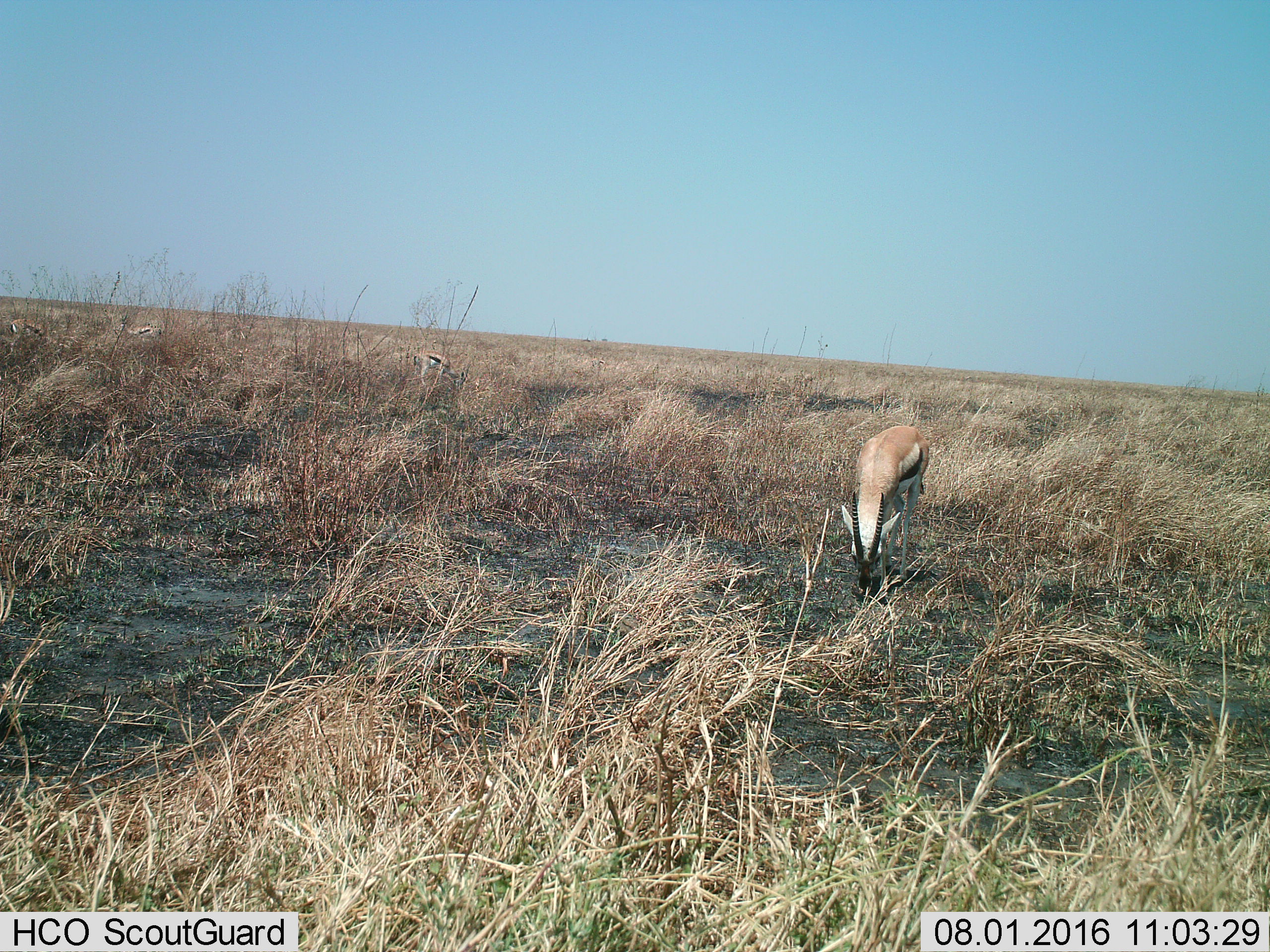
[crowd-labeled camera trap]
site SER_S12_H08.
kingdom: Animalia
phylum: Chordata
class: Mammalia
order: Artiodactyla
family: Bovidae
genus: Eudorcas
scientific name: Eudorcas thomsonii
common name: thomson's gazelle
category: gazellethomsons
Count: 4.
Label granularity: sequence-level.